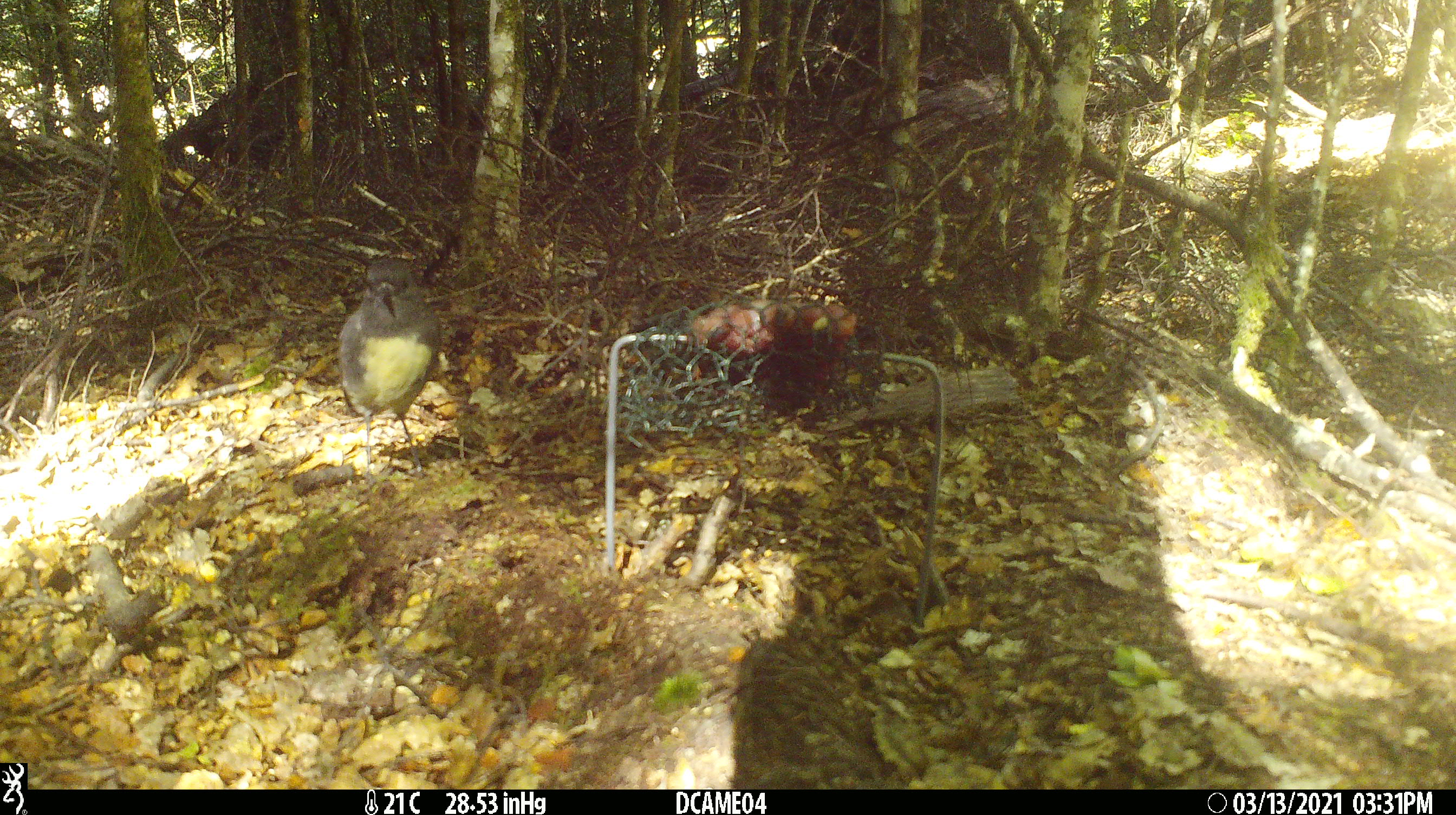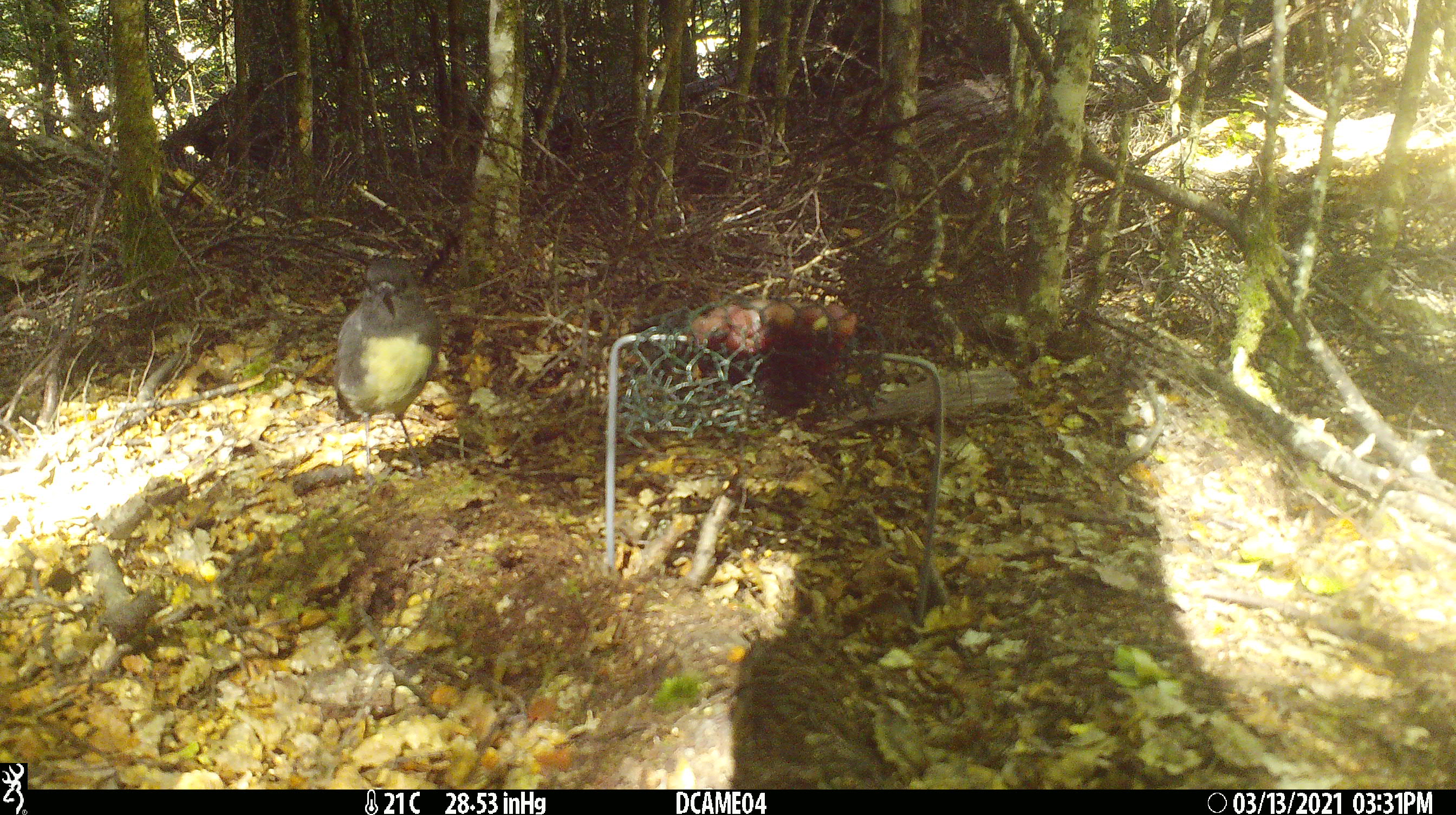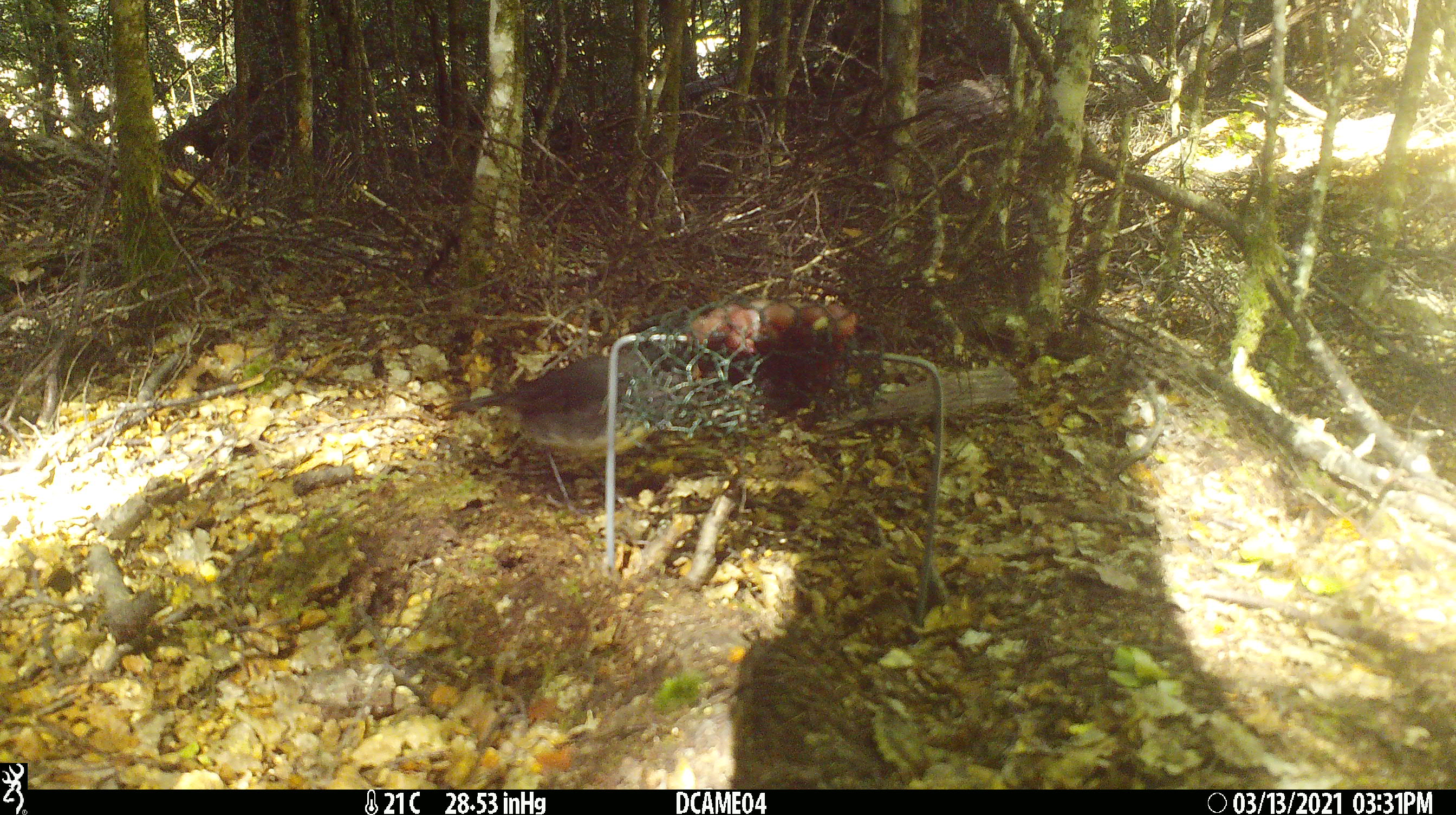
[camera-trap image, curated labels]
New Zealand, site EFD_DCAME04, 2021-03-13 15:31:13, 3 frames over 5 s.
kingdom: Animalia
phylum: Chordata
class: Aves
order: Passeriformes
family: Petroicidae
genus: Petroica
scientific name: Petroica australis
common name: new zealand robin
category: robin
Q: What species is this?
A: Robin (new zealand robin) (Petroica australis).